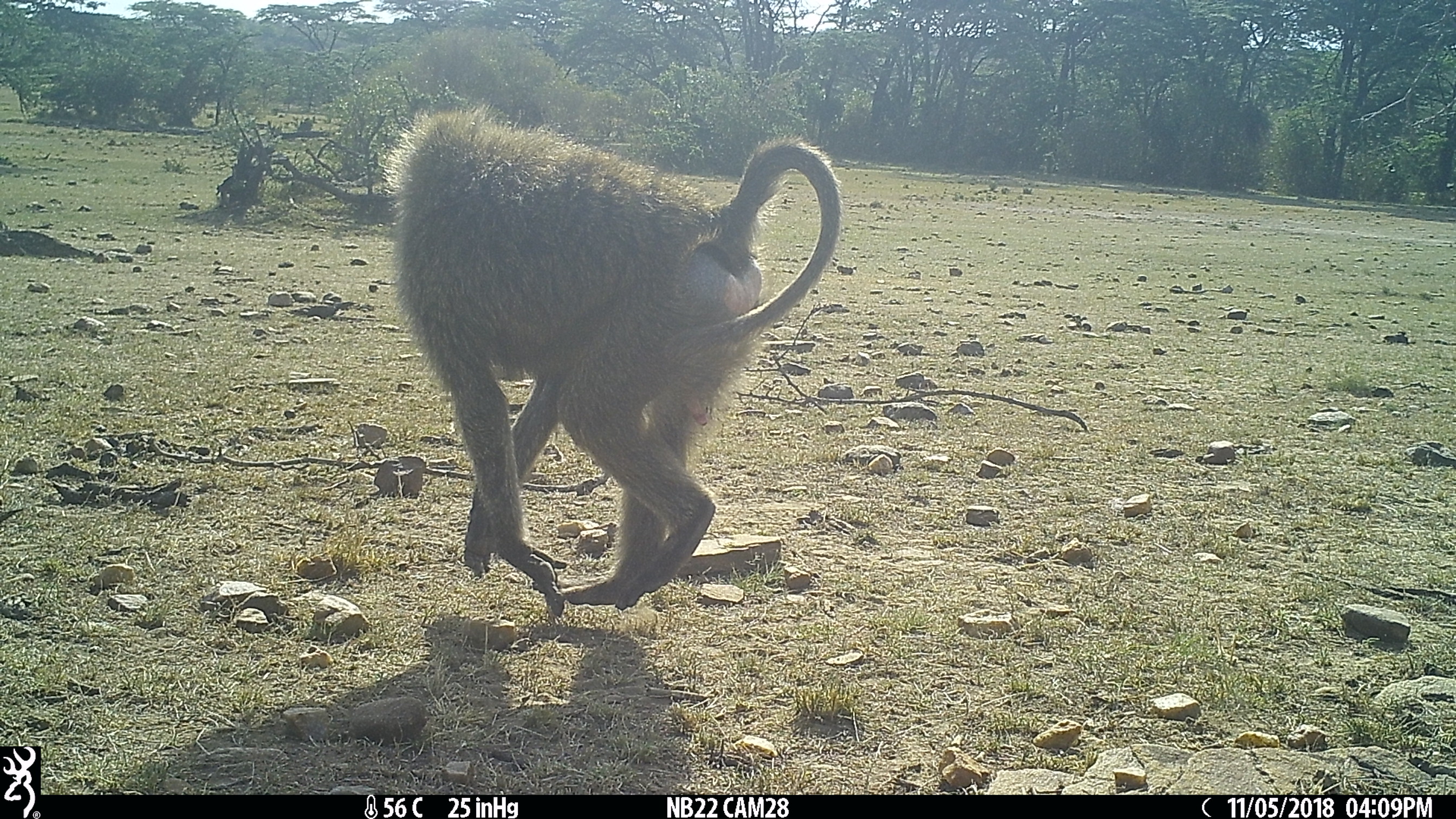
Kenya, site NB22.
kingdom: Animalia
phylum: Chordata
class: Mammalia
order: Primates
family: Cercopithecidae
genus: Papio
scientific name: Papio anubis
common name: olive baboon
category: baboon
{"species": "baboon (olive baboon) (Papio anubis)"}